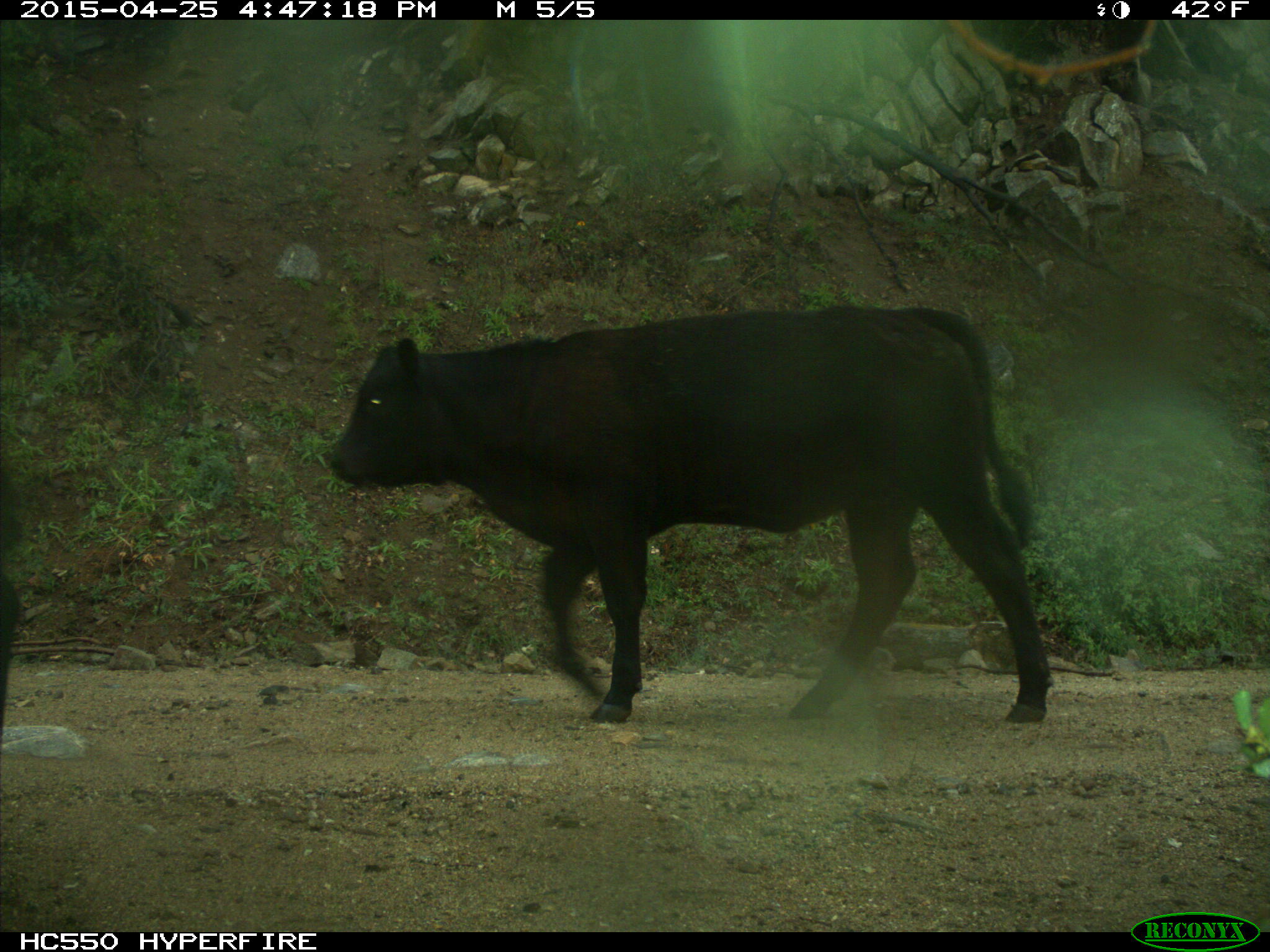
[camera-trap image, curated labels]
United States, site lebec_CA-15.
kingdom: Animalia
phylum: Chordata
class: Mammalia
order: Artiodactyla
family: Bovidae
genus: Bos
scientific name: Bos taurus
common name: domestic cow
Bos taurus (domestic cow).